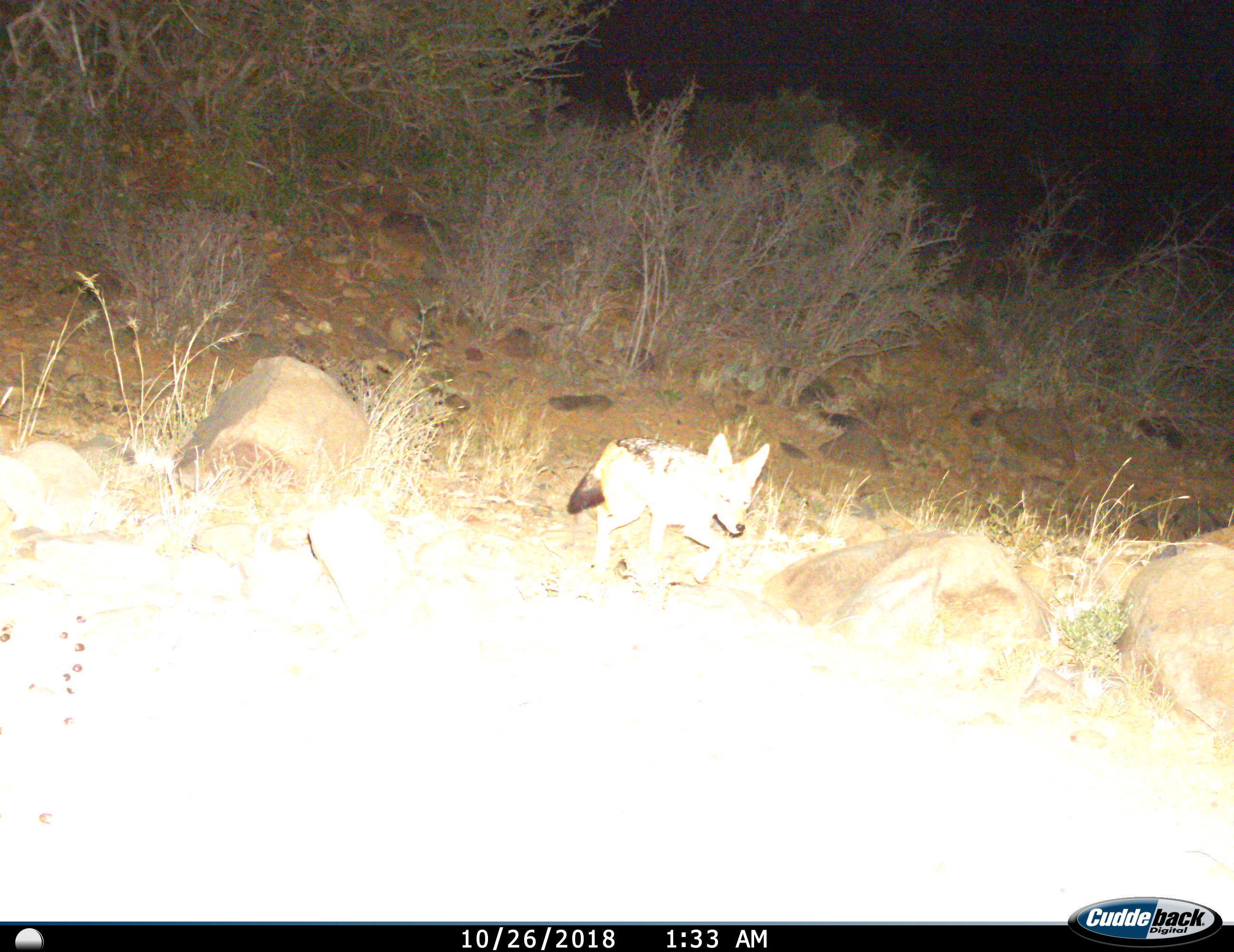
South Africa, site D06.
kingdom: Animalia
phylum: Chordata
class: Mammalia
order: Carnivora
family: Canidae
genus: Lupulella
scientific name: Lupulella mesomelas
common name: black-backed jackal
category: jackalblackbacked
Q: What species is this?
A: Jackalblackbacked (black-backed jackal) (Lupulella mesomelas).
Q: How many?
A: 1.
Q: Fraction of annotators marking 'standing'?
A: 0%.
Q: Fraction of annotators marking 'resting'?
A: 0%.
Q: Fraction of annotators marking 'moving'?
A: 100%.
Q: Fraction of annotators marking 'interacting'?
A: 0%.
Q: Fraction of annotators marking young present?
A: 0%.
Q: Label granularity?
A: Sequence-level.